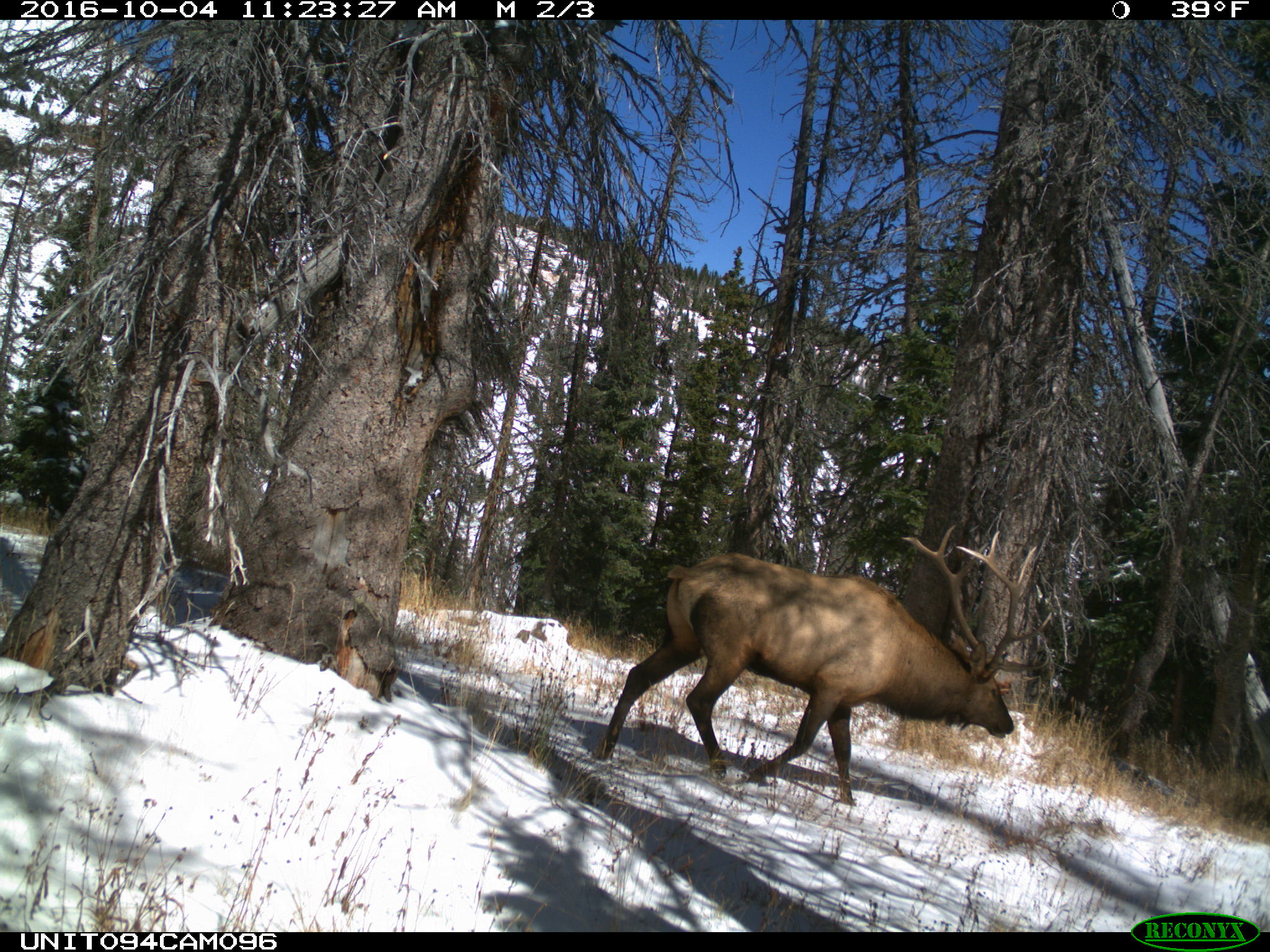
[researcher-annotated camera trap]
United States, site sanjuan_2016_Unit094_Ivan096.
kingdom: Animalia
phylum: Chordata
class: Mammalia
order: Artiodactyla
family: Cervidae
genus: Cervus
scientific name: Cervus elaphus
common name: red deer